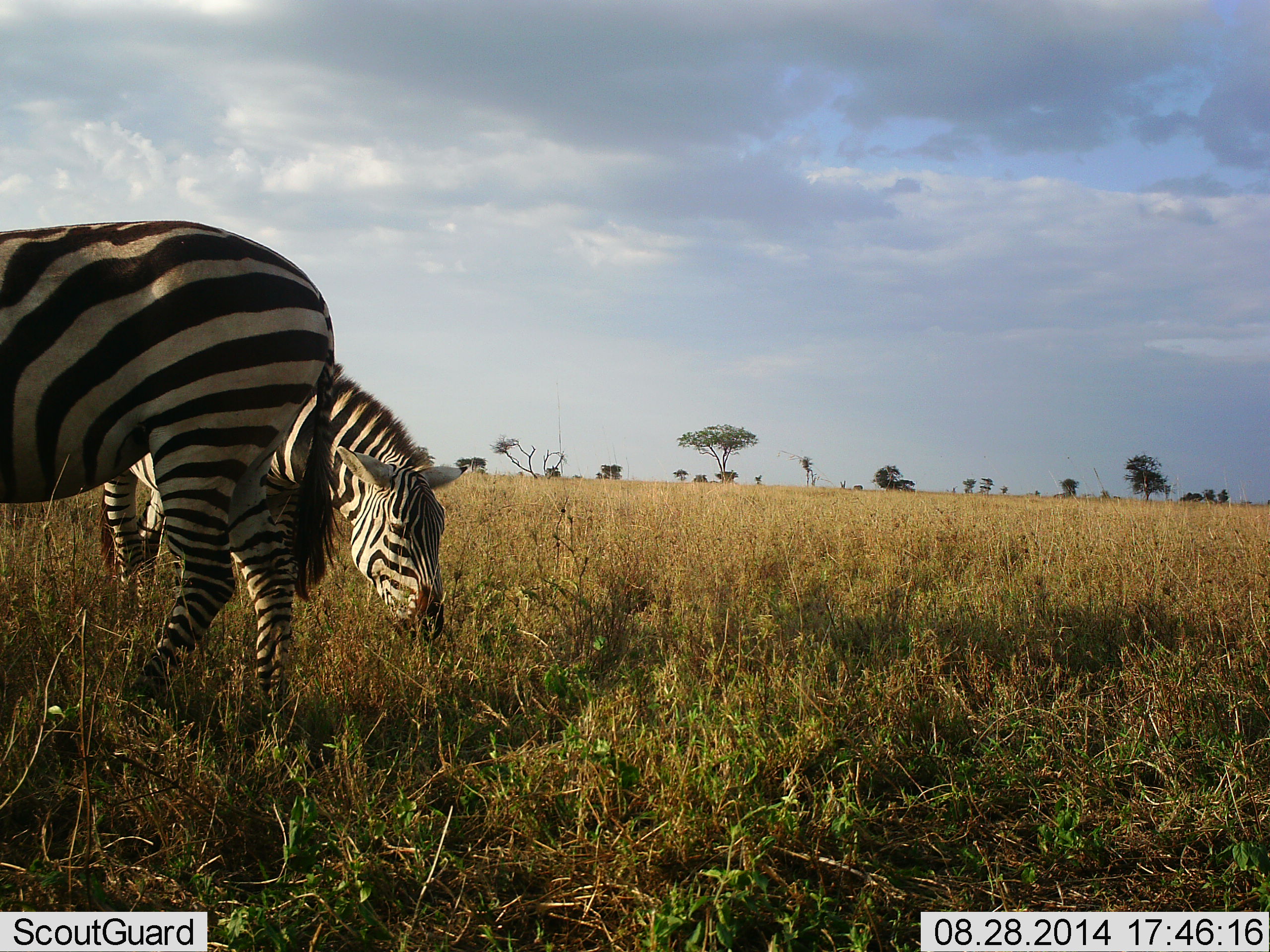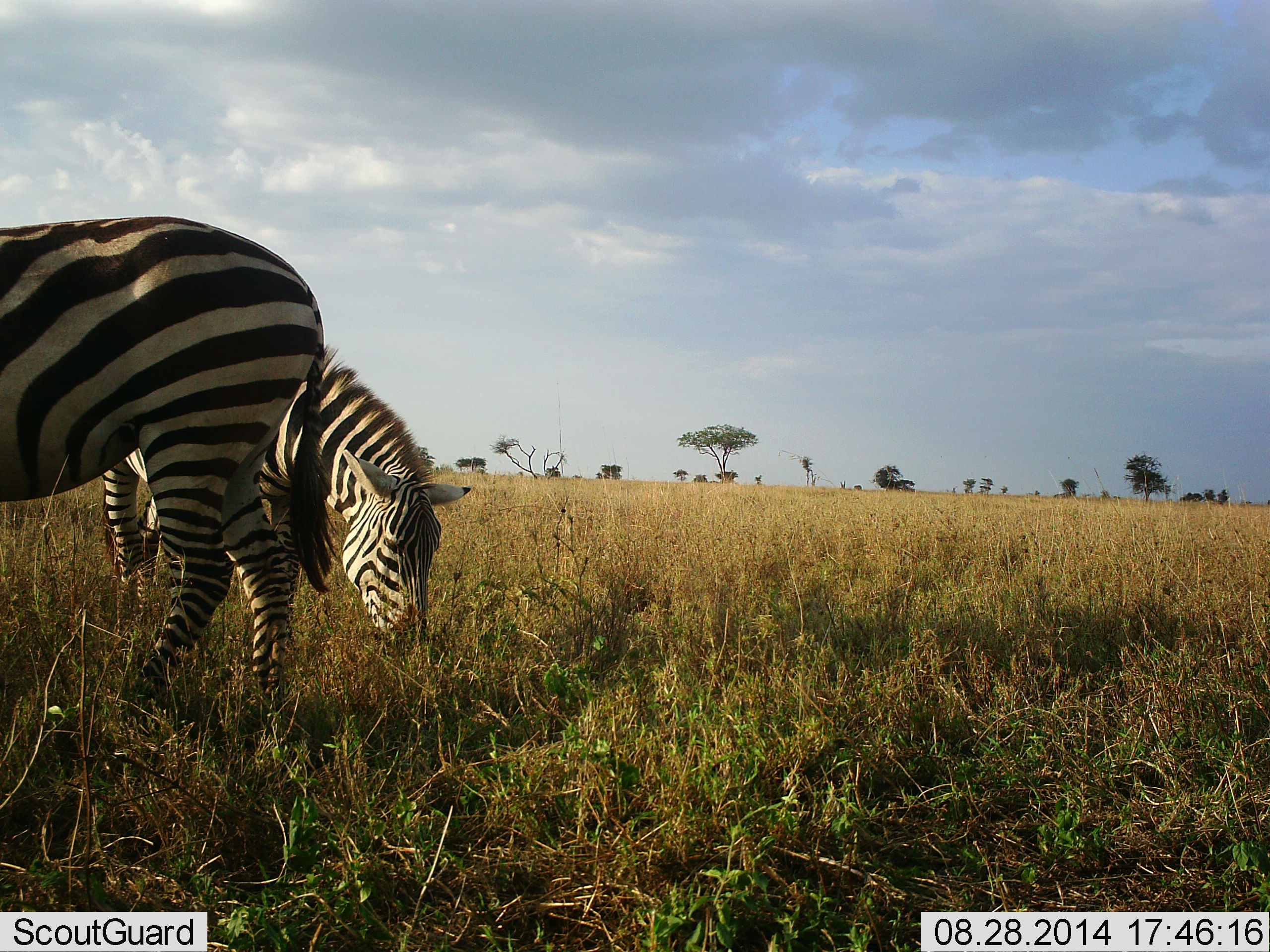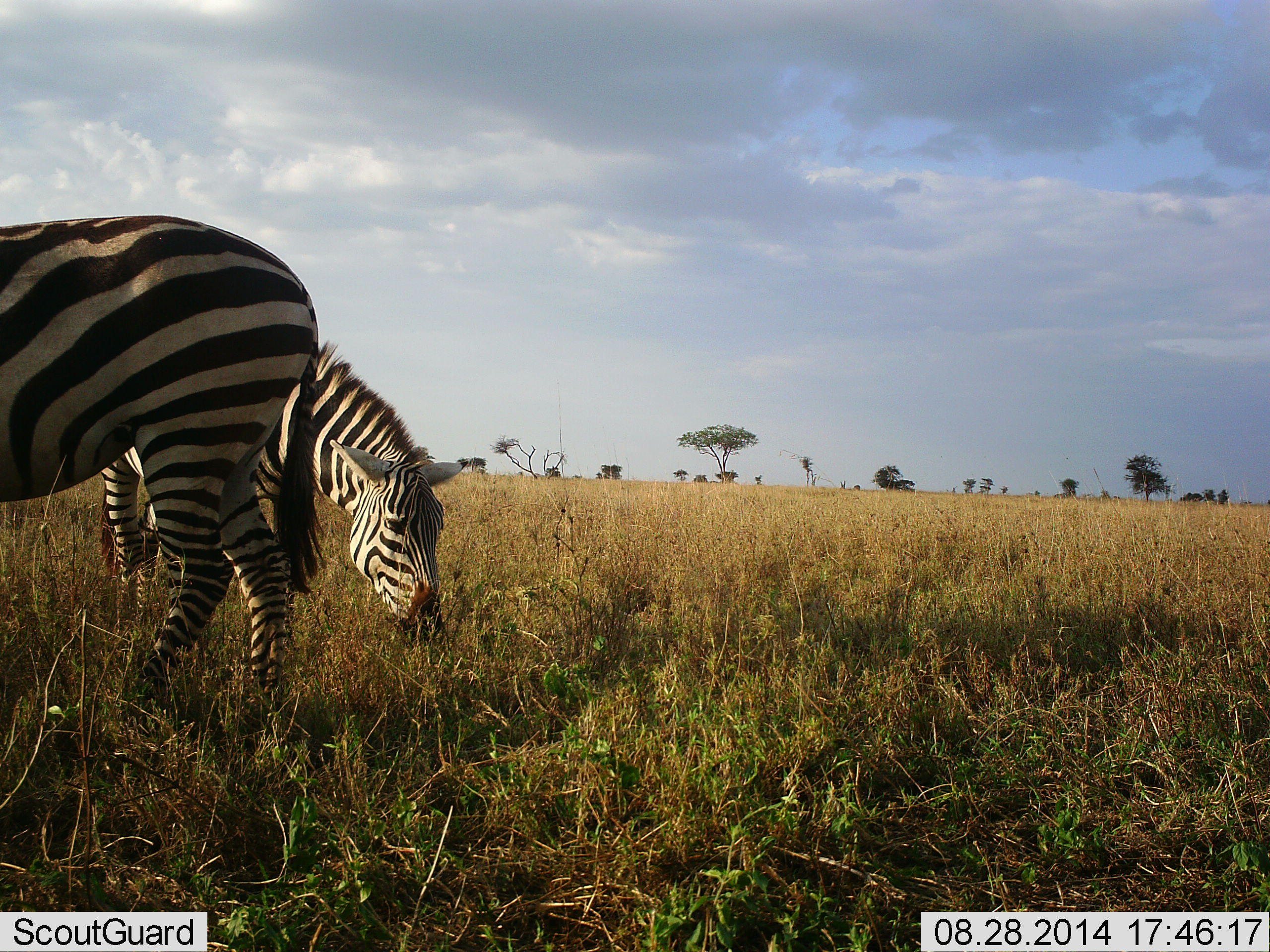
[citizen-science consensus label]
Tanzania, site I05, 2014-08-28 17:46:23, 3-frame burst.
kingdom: Animalia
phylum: Chordata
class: Mammalia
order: Perissodactyla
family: Equidae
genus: Equus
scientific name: Equus quagga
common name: plains zebra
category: zebra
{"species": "zebra (plains zebra) (Equus quagga)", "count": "2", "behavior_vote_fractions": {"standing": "40%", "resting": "0%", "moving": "0%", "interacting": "0%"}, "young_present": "0%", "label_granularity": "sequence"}